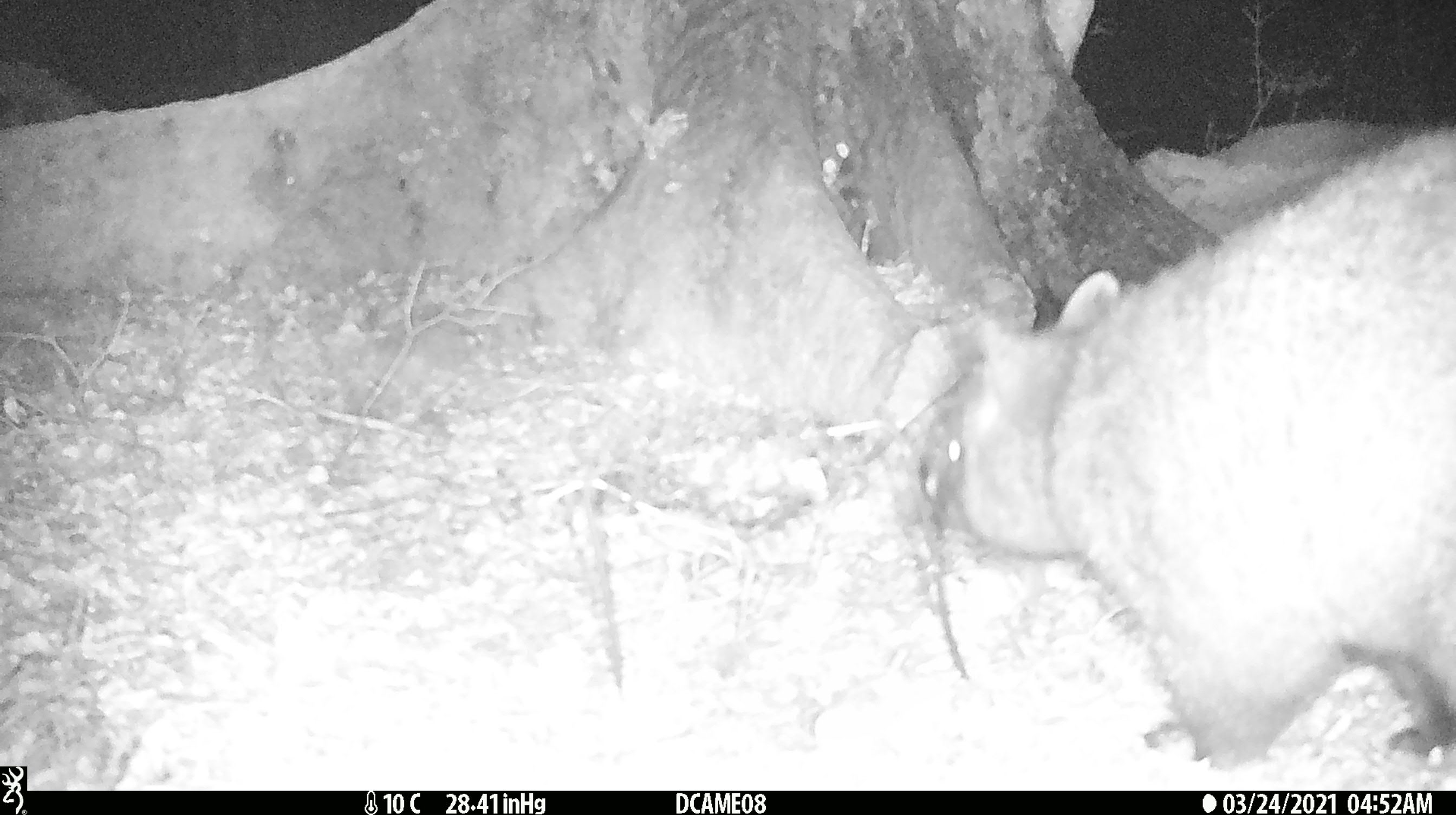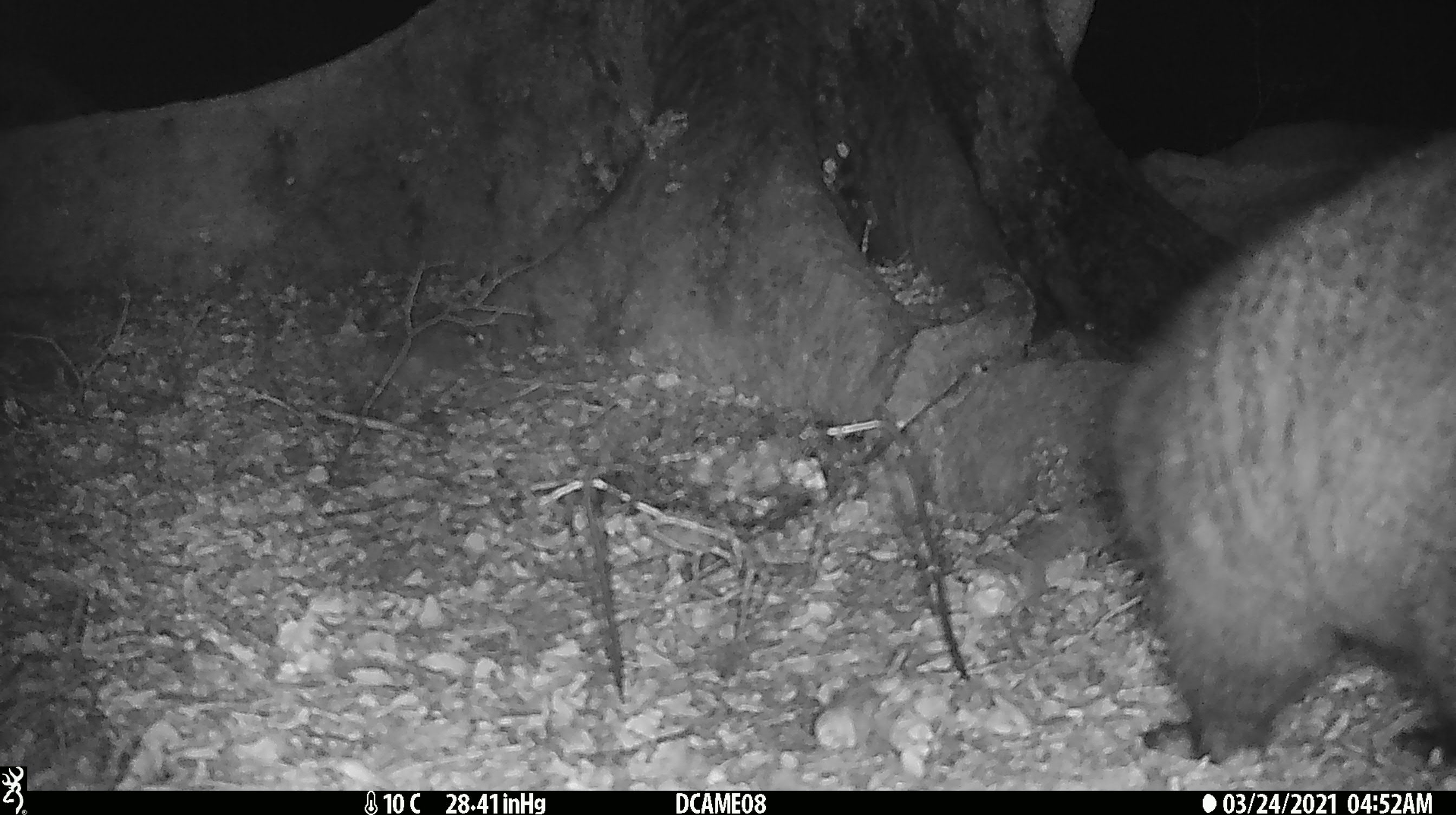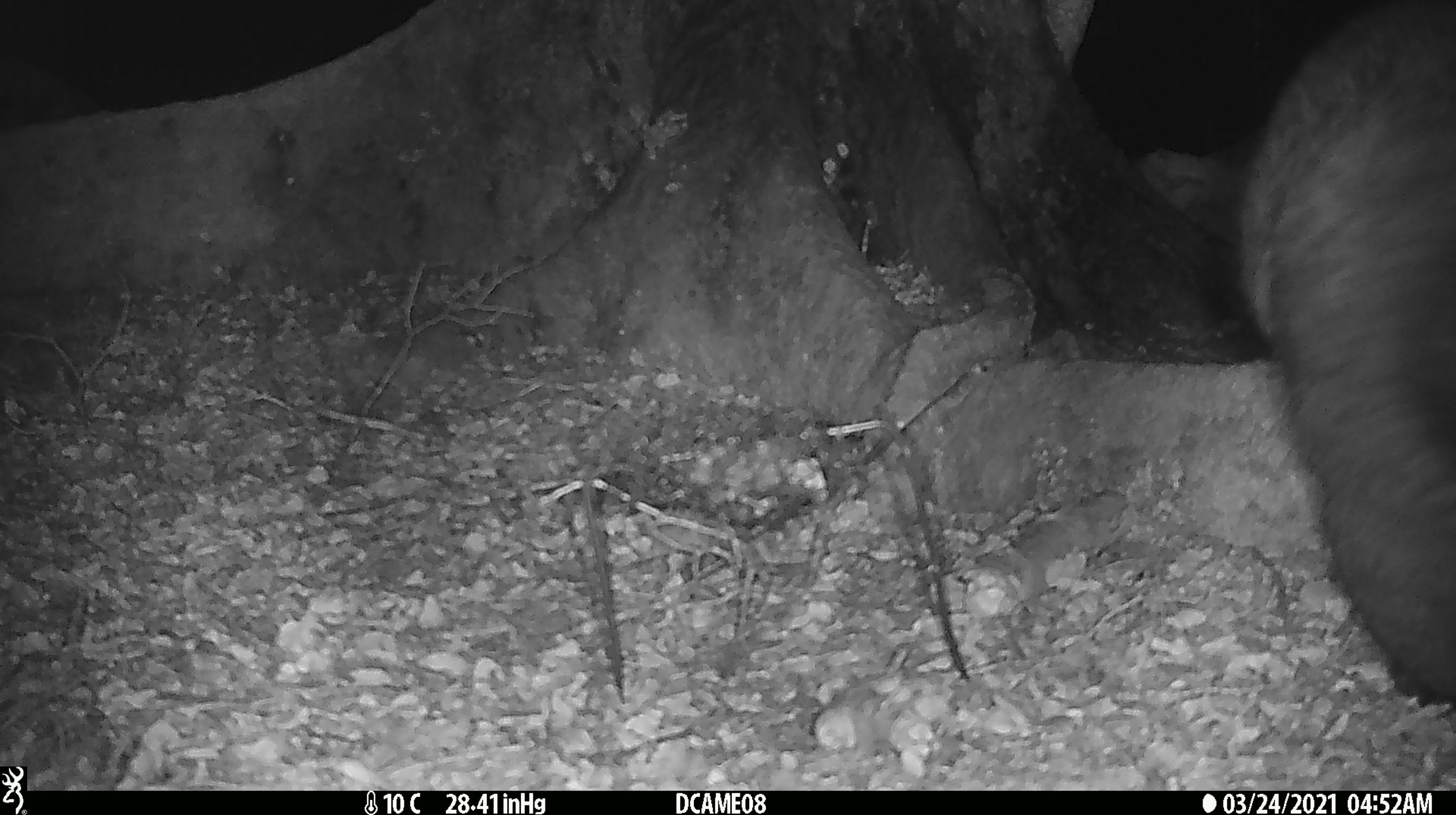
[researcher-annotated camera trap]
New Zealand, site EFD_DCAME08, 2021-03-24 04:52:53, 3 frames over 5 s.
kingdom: Animalia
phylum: Chordata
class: Mammalia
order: Diprotodontia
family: Phalangeridae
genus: Trichosurus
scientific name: Trichosurus vulpecula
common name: common brushtail possum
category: possum